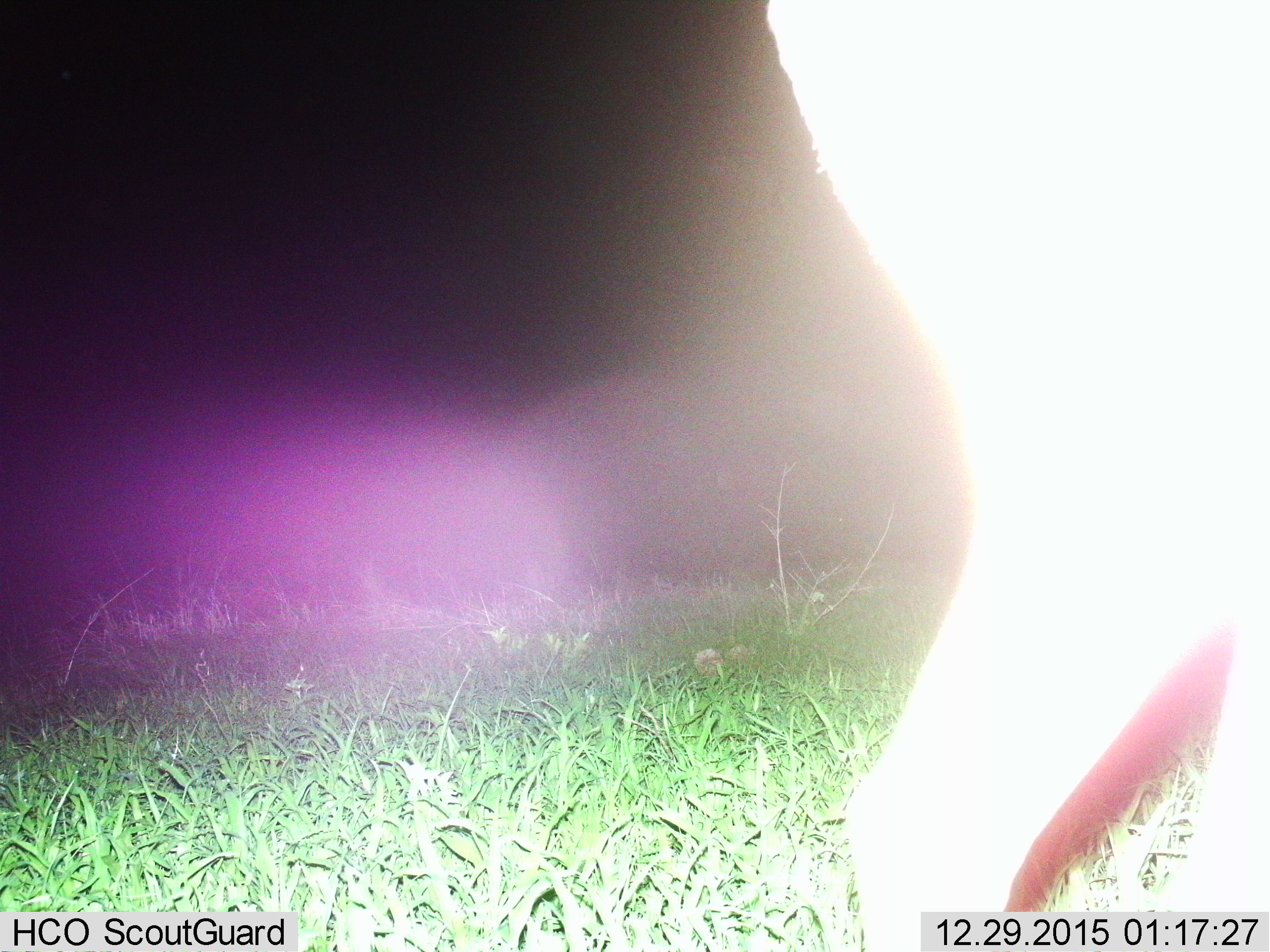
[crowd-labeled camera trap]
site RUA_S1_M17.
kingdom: Animalia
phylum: Chordata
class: Mammalia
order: Artiodactyla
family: Bovidae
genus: Aepyceros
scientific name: Aepyceros melampus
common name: impala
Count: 1.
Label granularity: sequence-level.